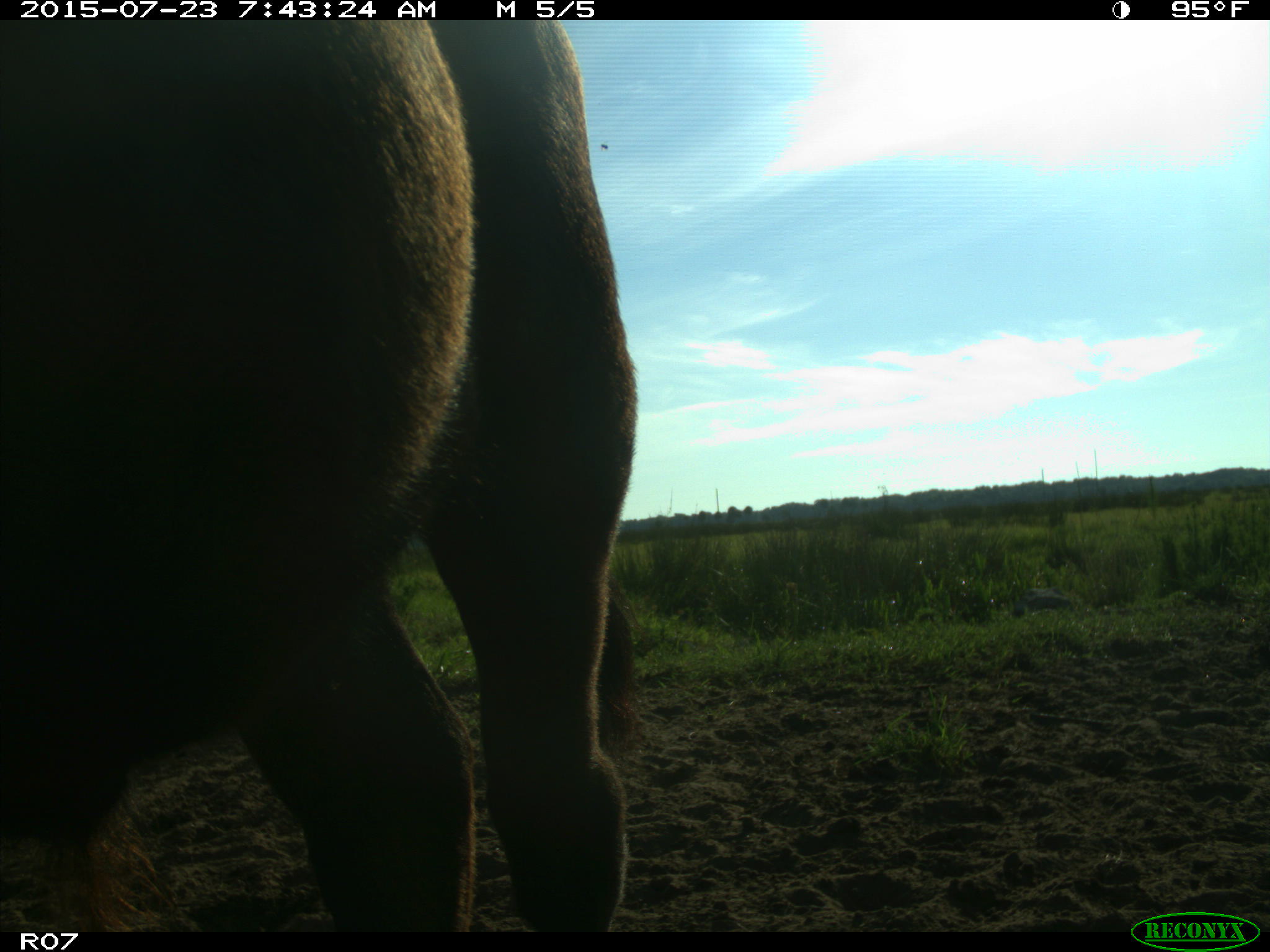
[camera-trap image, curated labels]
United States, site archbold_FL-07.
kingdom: Animalia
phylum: Chordata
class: Mammalia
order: Artiodactyla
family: Bovidae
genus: Bos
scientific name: Bos taurus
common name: domestic cow